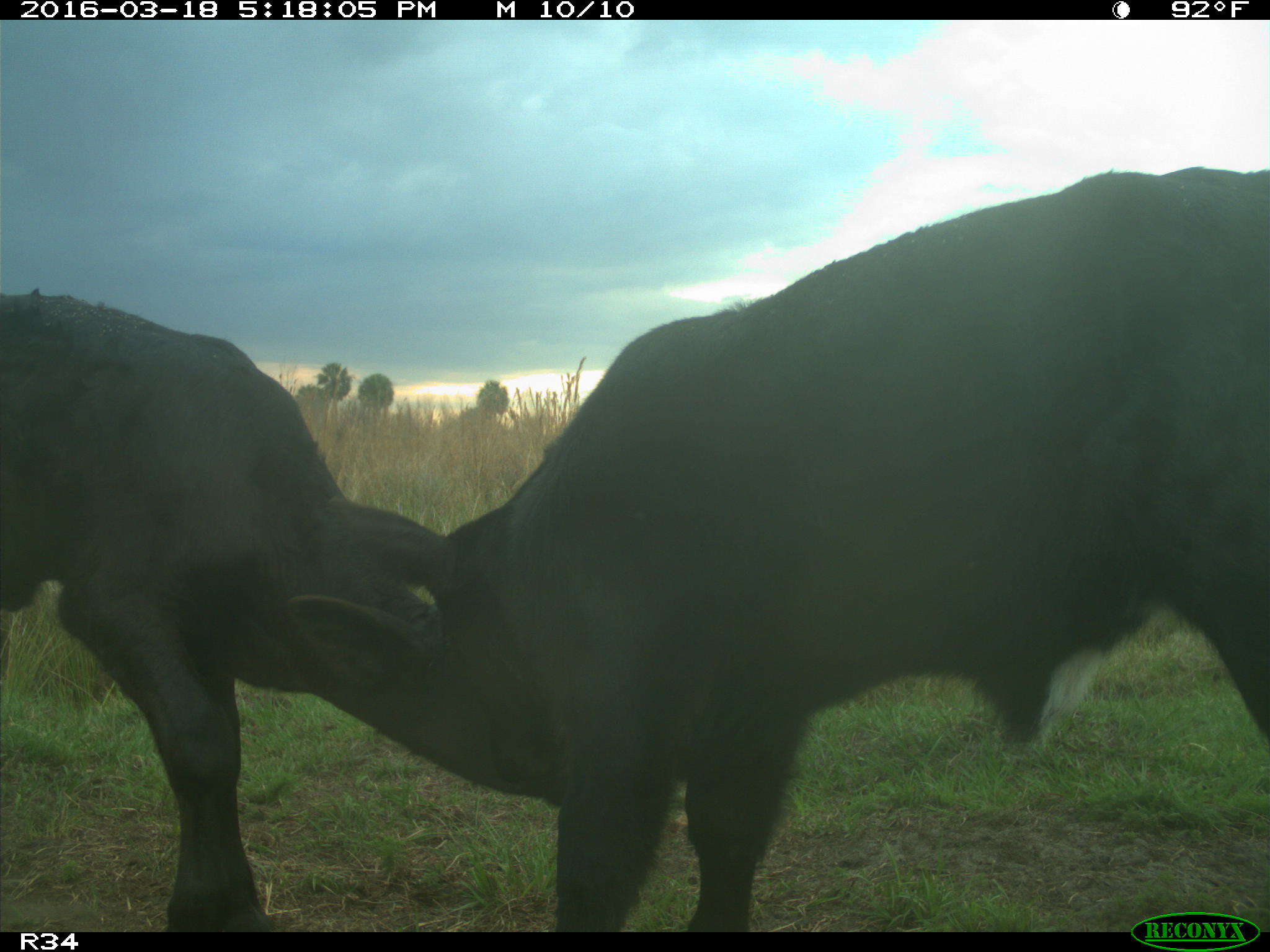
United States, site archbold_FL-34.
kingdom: Animalia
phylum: Chordata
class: Mammalia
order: Artiodactyla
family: Bovidae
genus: Bos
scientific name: Bos taurus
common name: domestic cow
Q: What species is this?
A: Bos taurus (domestic cow).